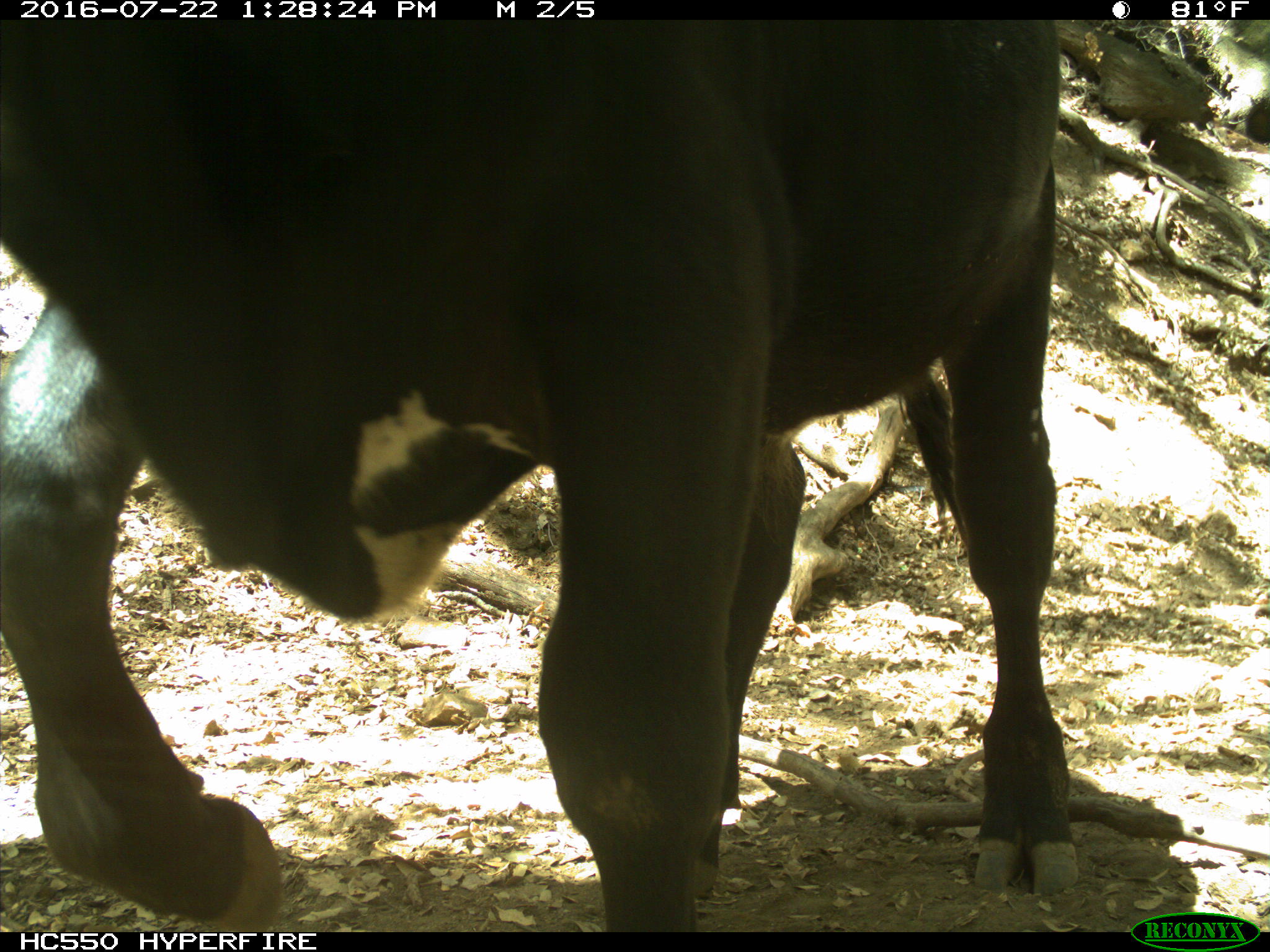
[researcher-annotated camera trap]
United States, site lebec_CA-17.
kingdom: Animalia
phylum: Chordata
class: Mammalia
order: Artiodactyla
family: Bovidae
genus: Bos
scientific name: Bos taurus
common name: domestic cow